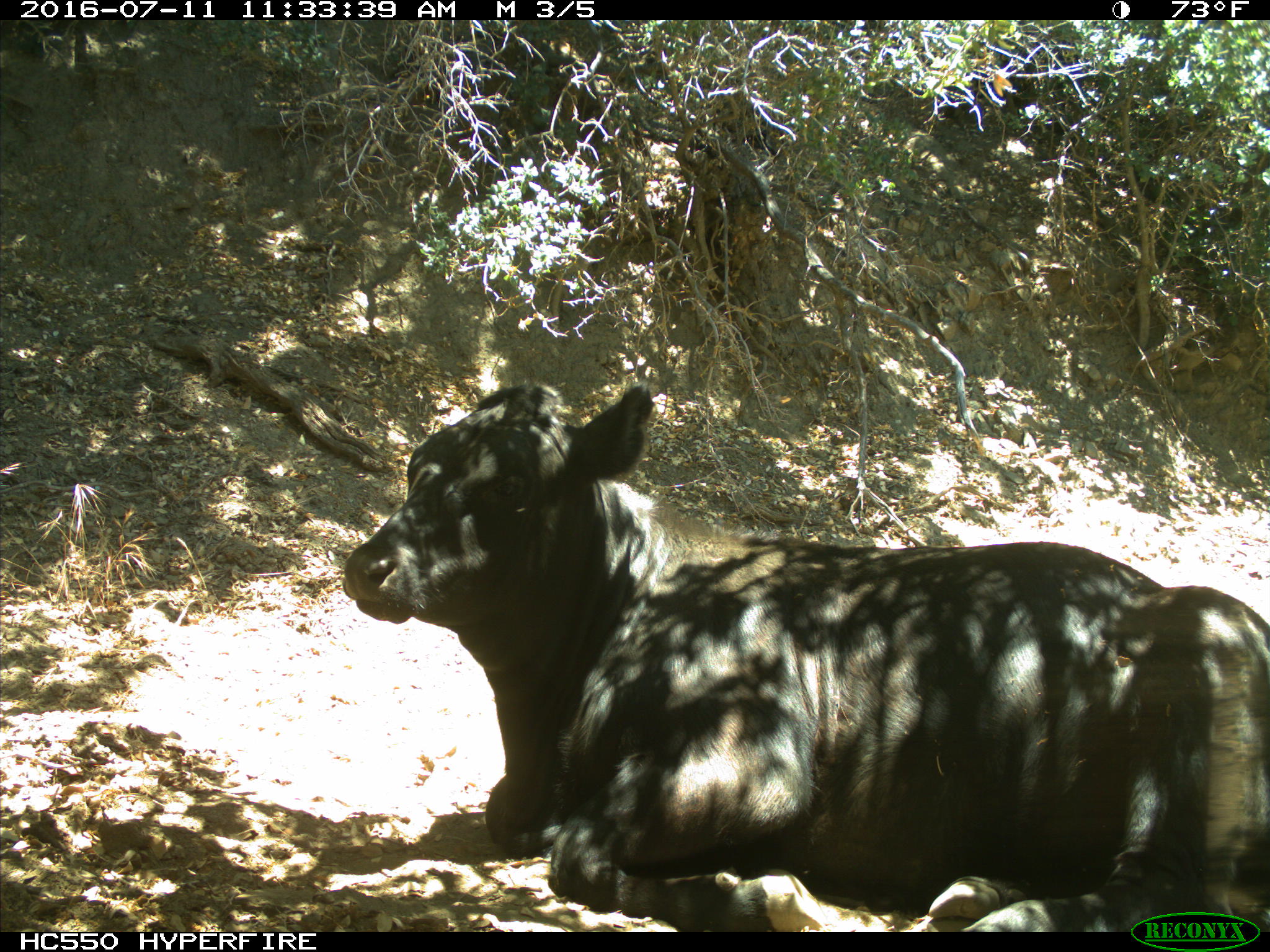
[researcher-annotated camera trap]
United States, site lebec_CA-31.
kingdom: Animalia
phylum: Chordata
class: Mammalia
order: Artiodactyla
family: Bovidae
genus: Bos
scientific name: Bos taurus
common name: domestic cow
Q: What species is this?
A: Bos taurus (domestic cow).